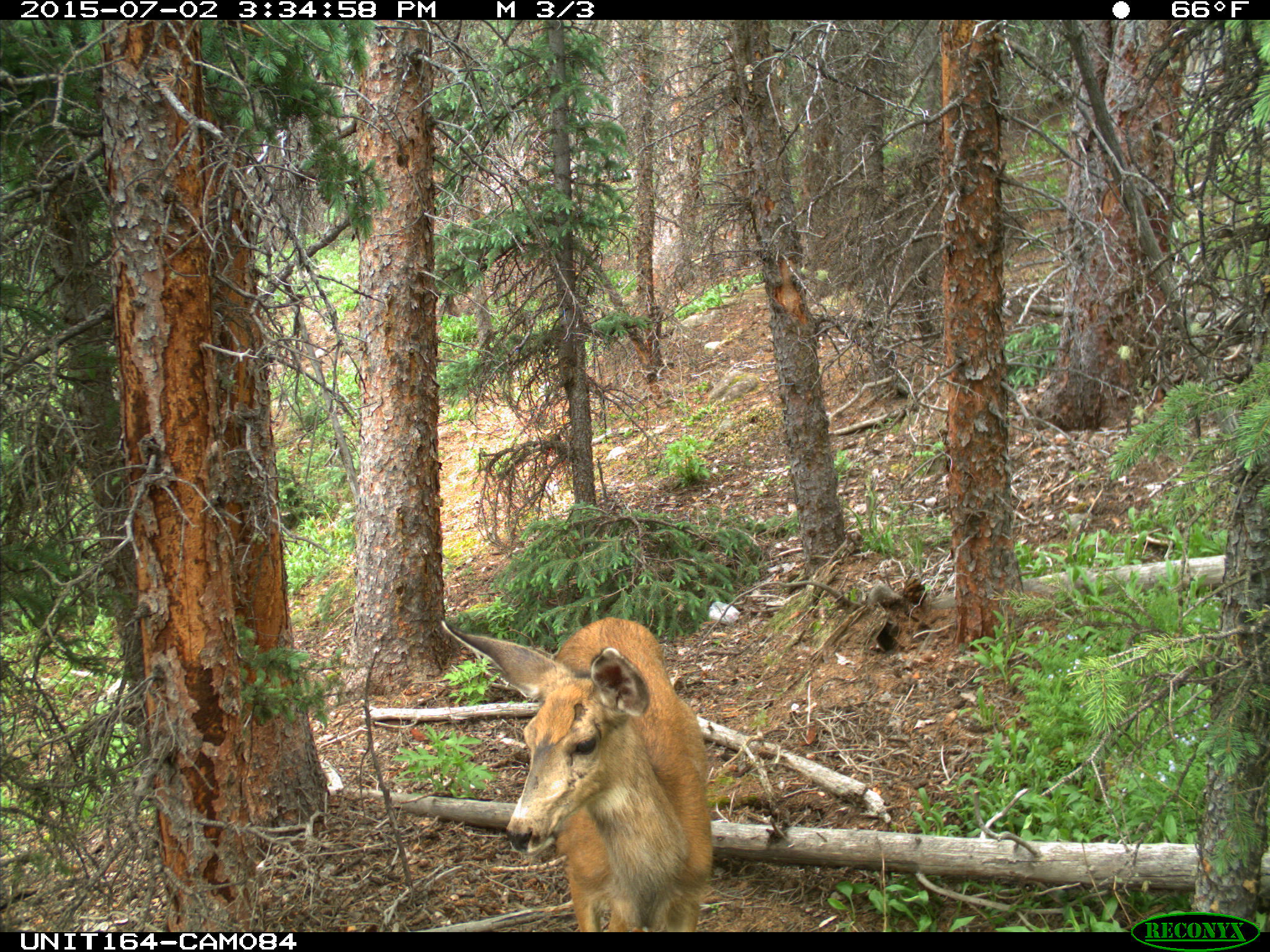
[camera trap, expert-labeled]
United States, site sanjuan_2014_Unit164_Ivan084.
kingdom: Animalia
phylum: Chordata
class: Mammalia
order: Artiodactyla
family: Cervidae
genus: Odocoileus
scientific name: Odocoileus hemionus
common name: mule deer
Odocoileus hemionus (mule deer).